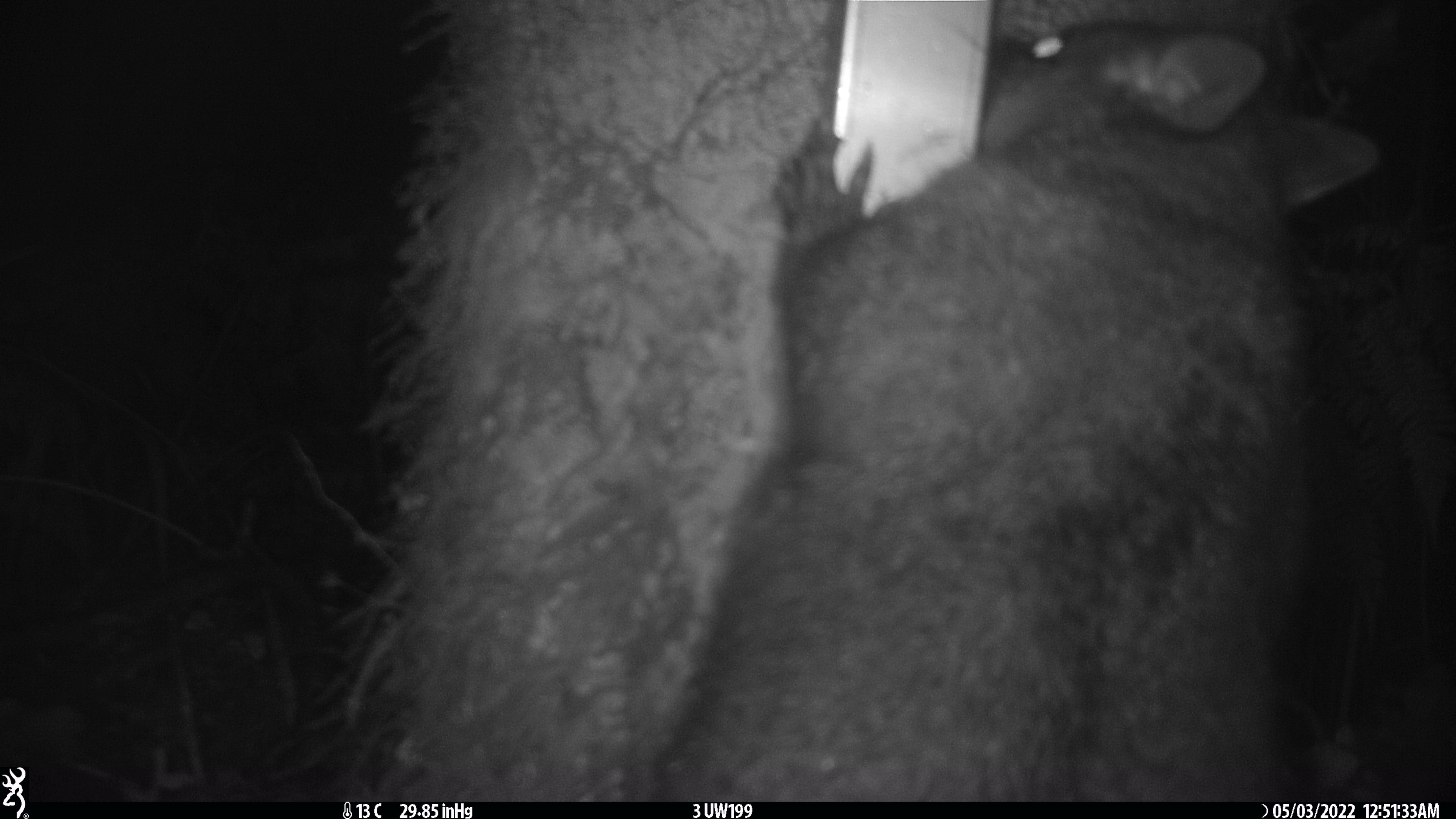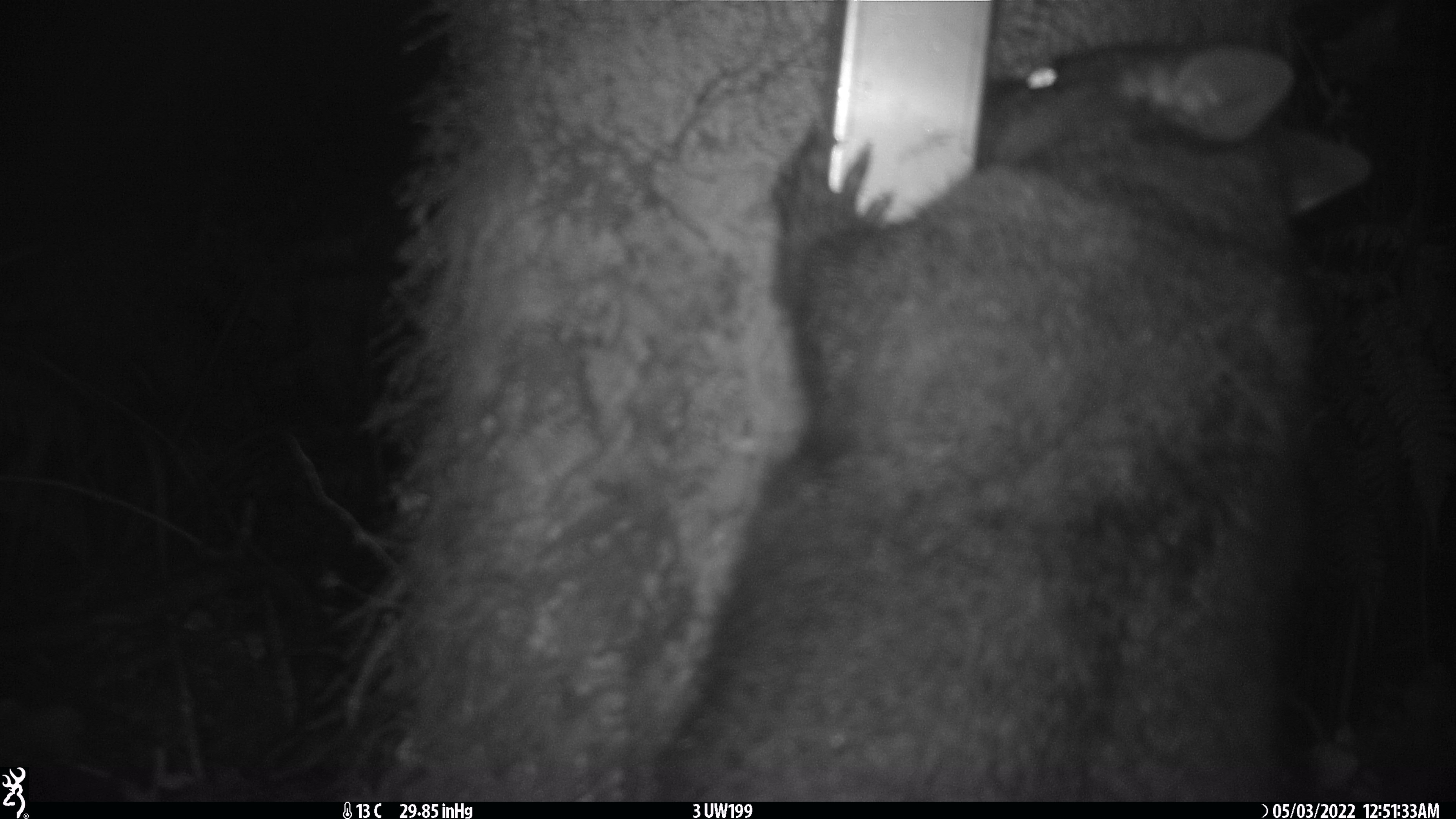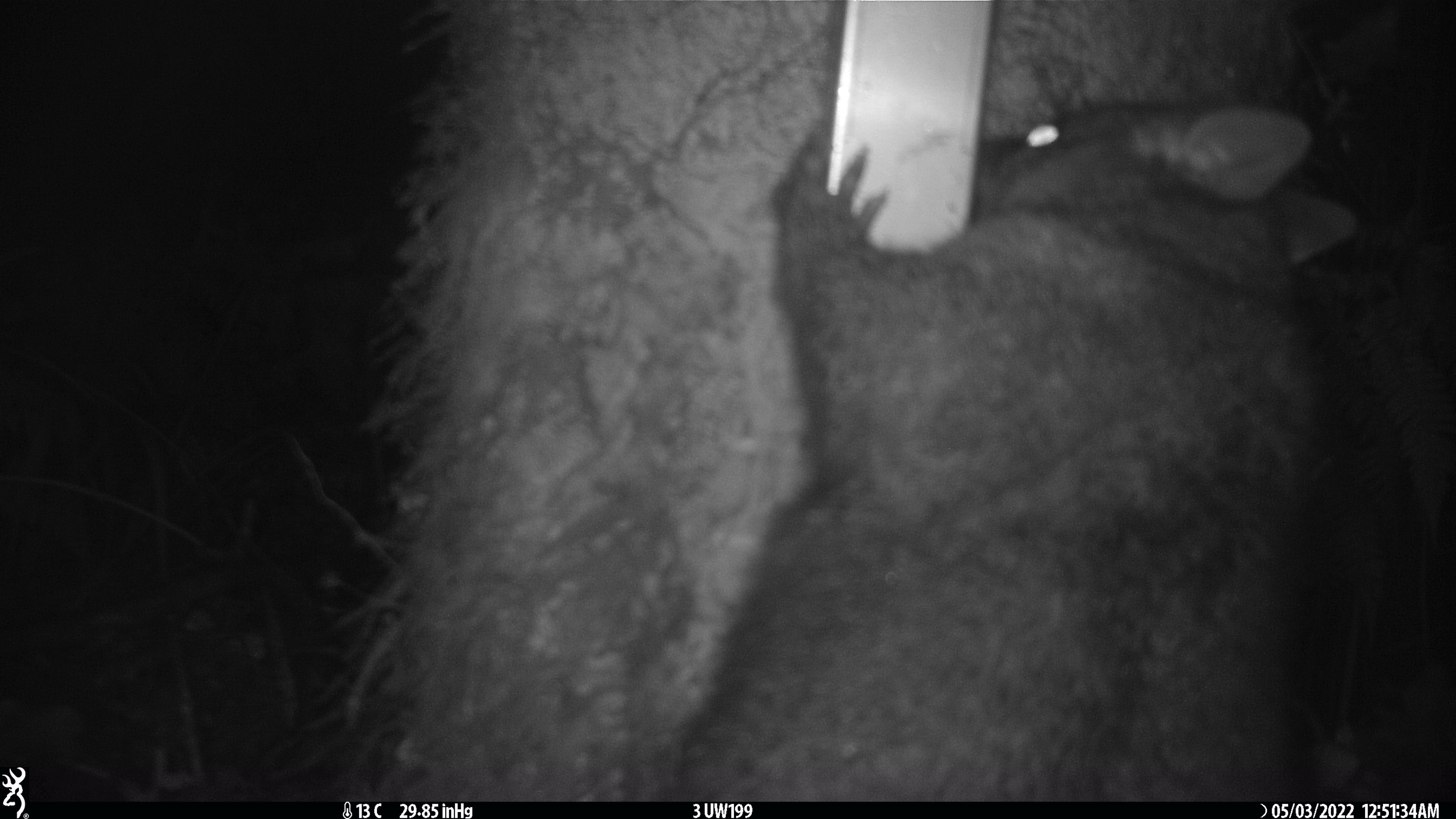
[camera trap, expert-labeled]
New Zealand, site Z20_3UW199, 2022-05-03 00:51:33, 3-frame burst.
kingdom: Animalia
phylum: Chordata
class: Mammalia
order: Diprotodontia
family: Phalangeridae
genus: Trichosurus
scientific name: Trichosurus vulpecula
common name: common brushtail possum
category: possum